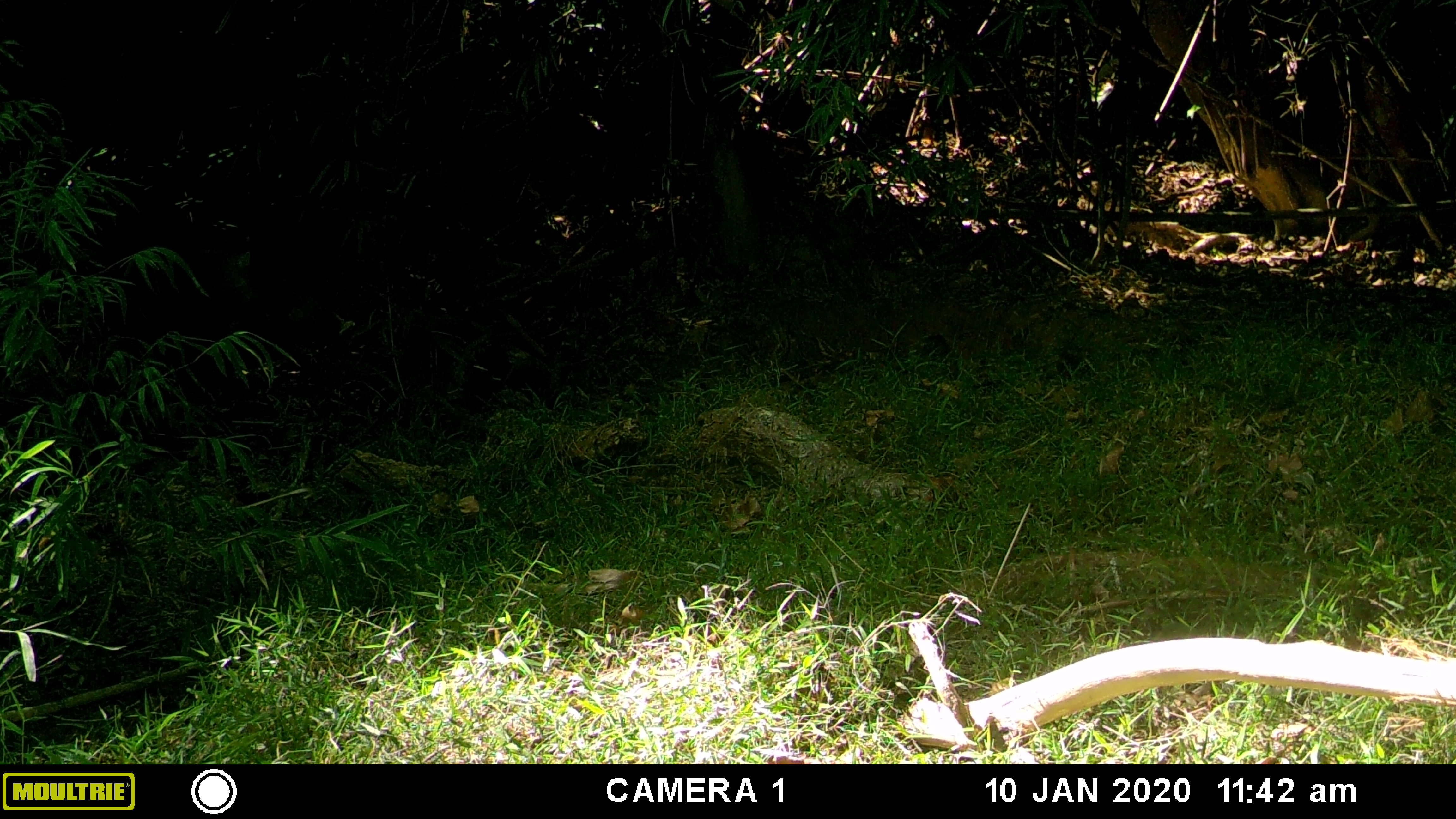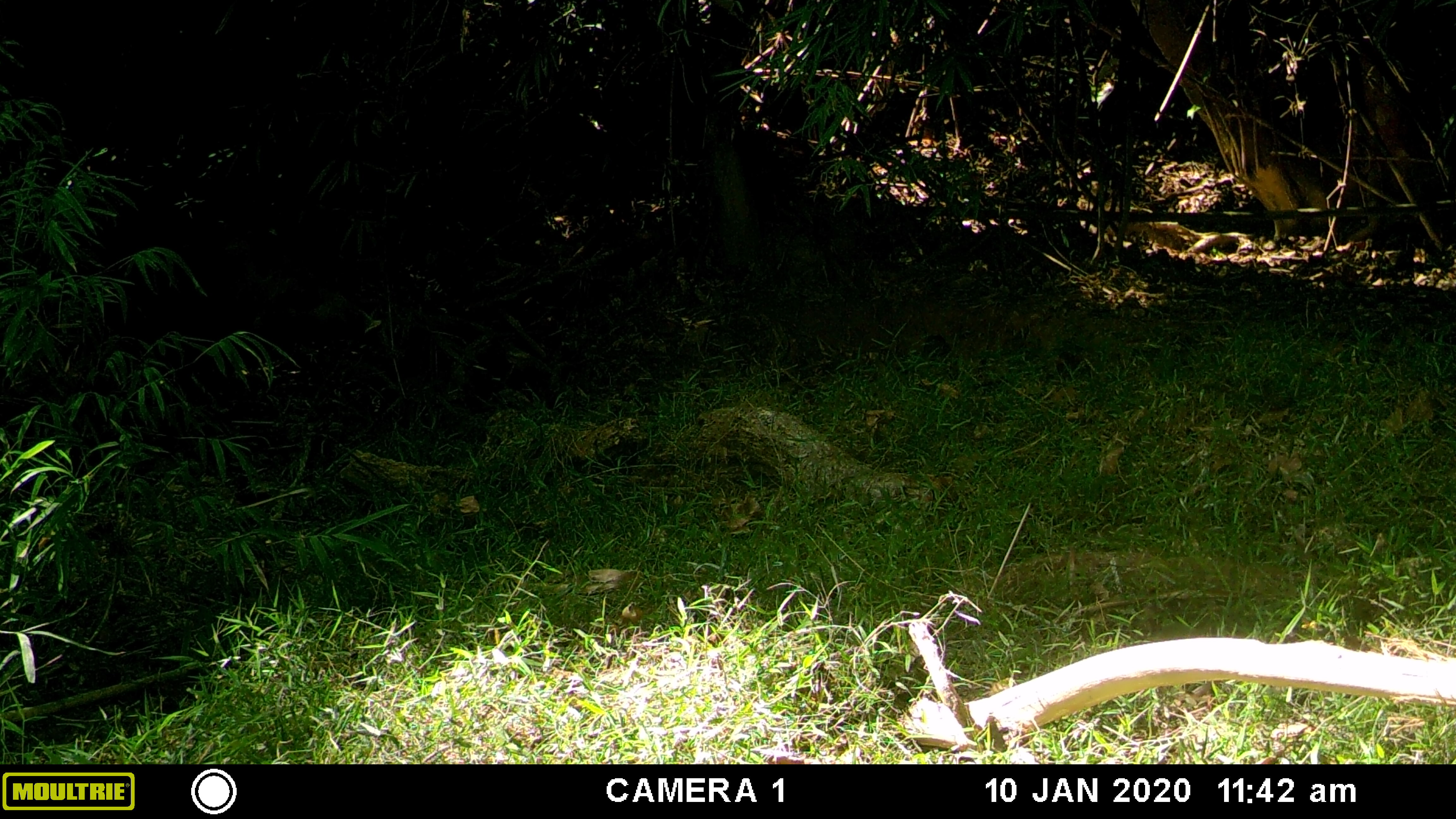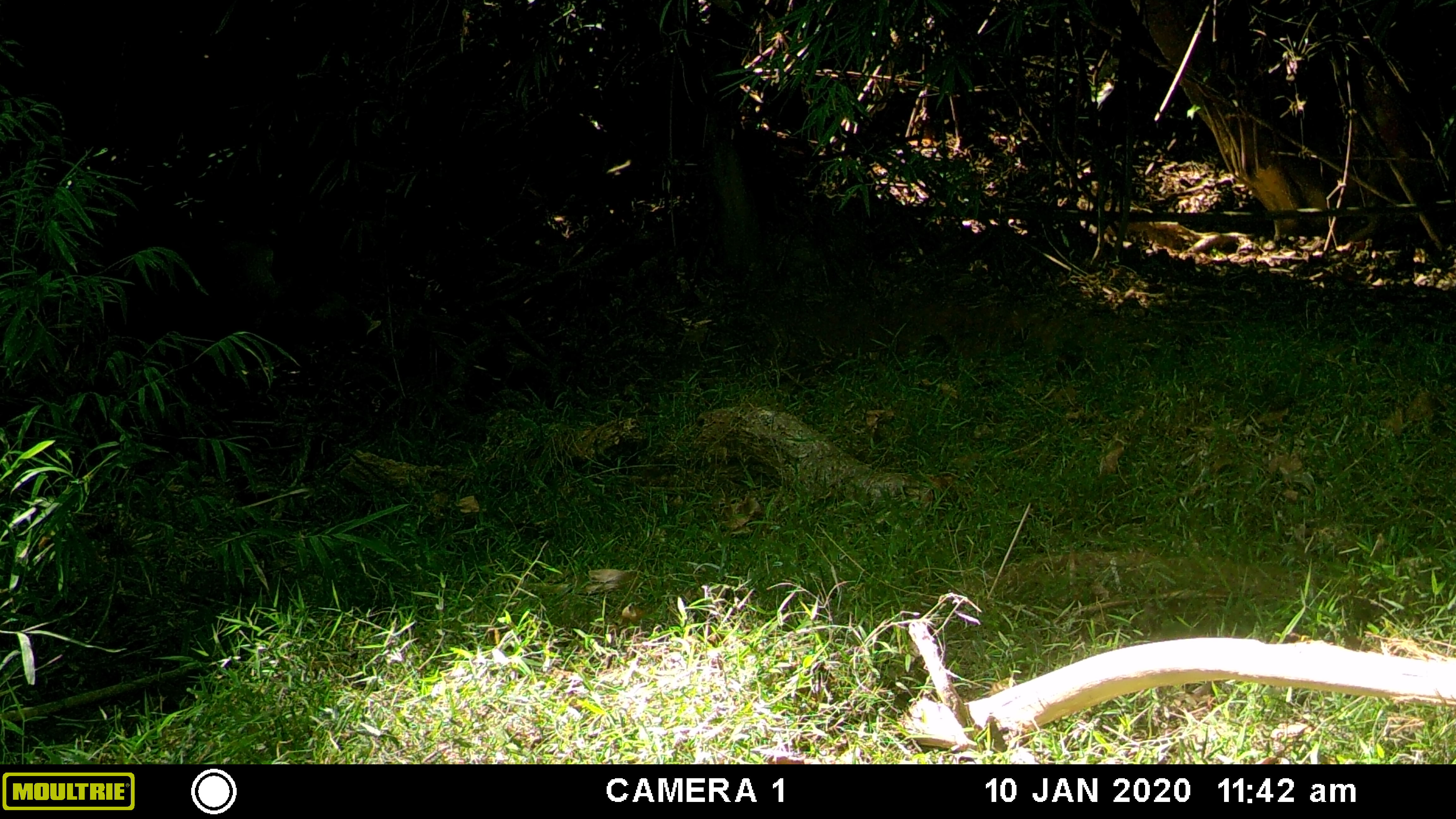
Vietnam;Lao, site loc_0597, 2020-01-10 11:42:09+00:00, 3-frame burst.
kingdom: Animalia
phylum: Chordata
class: Mammalia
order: Artiodactyla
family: Suidae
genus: Sus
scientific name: Sus scrofa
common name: eurasian wild pig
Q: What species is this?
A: Eurasian wild pig (Sus scrofa).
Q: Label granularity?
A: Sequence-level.